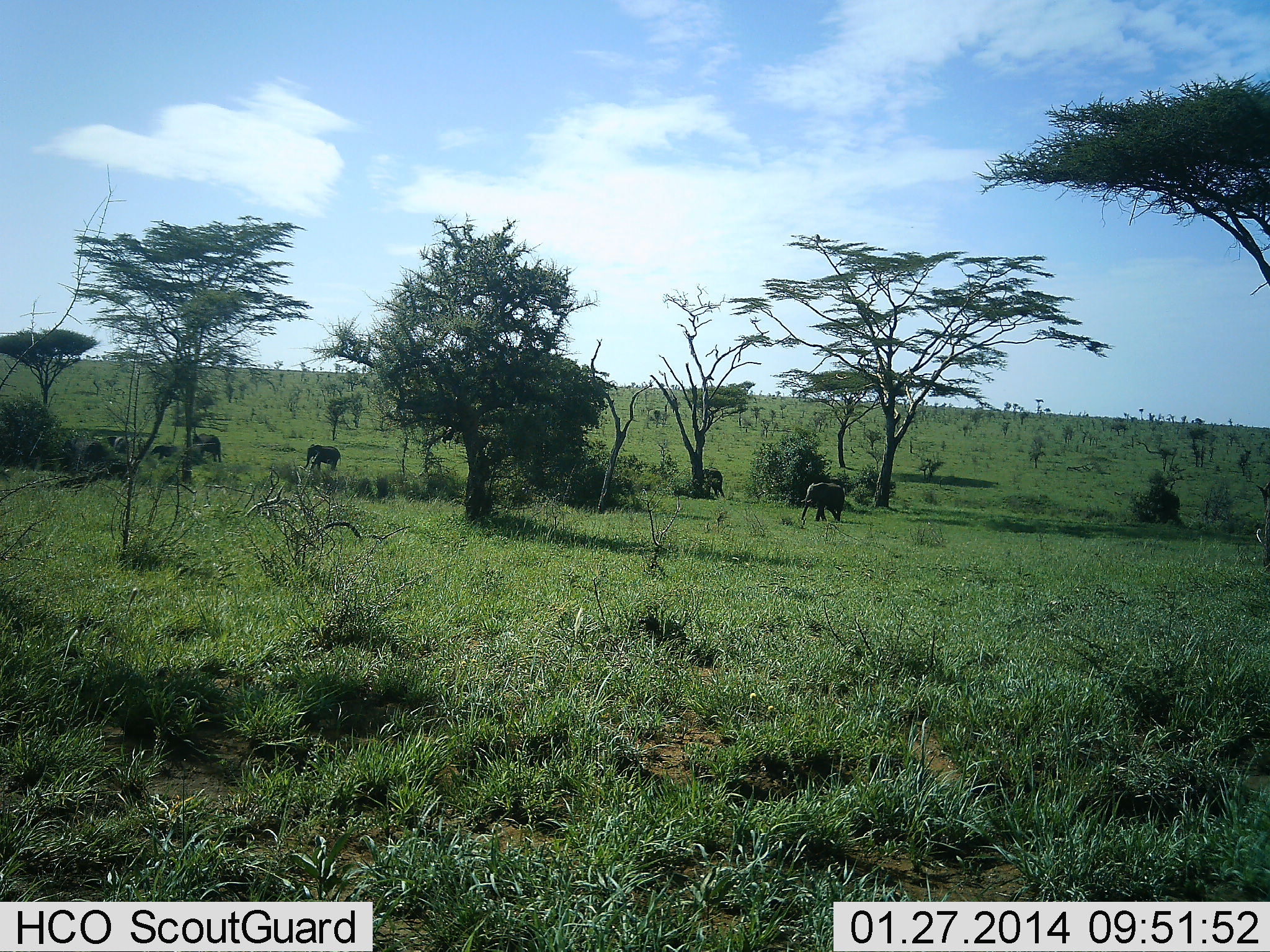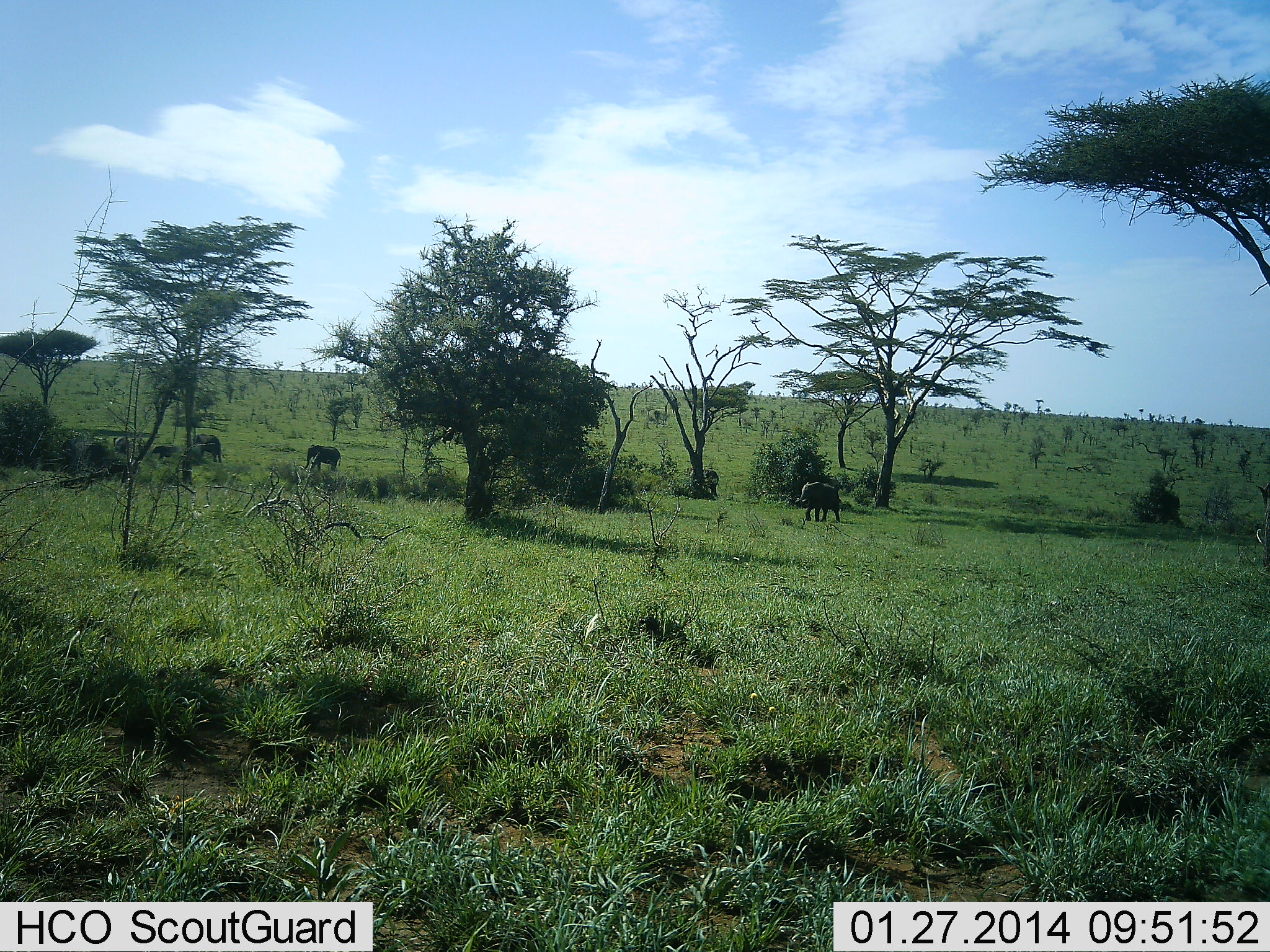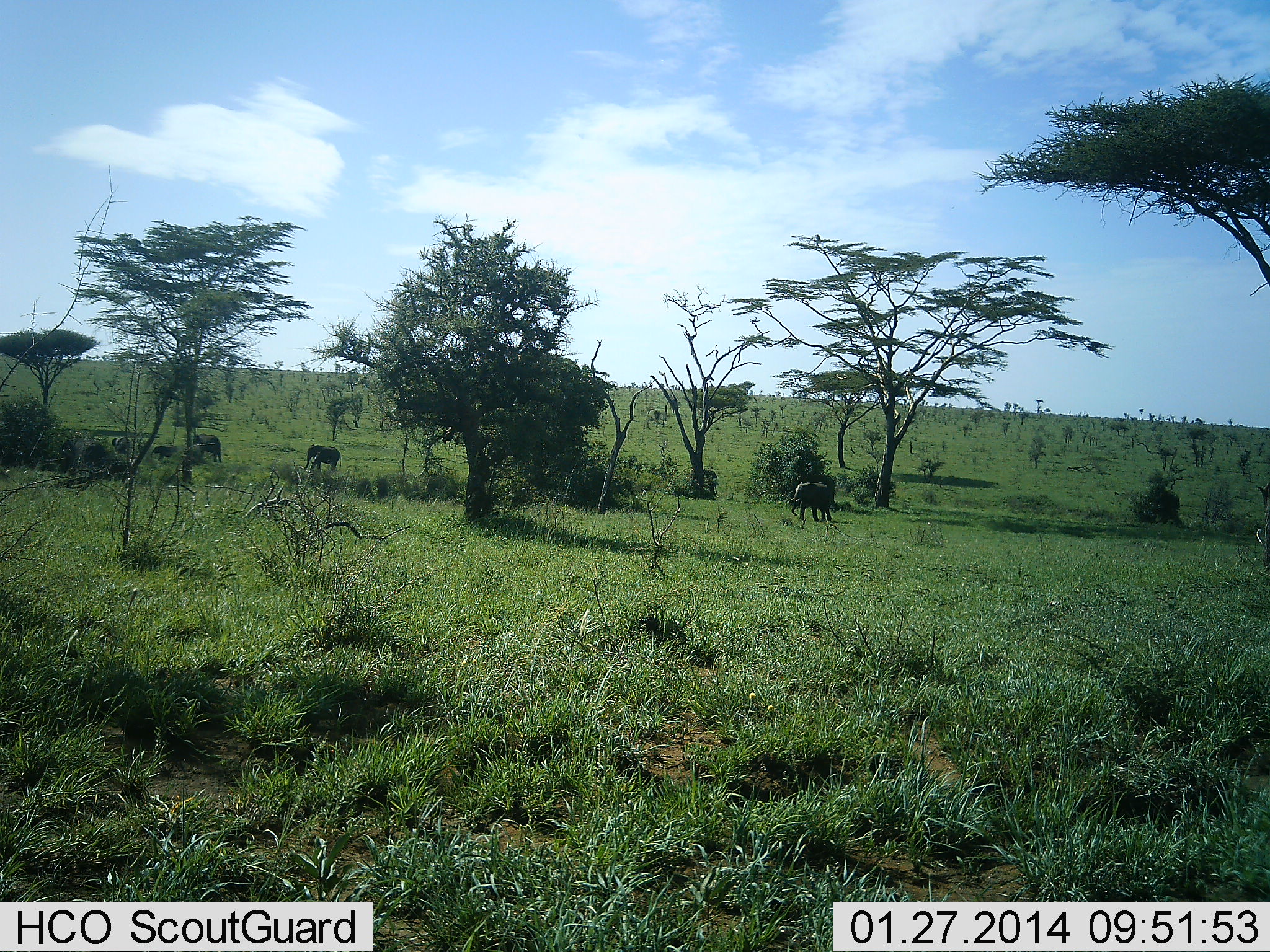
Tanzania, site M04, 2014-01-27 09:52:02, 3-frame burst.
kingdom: Animalia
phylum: Chordata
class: Mammalia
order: Proboscidea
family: Elephantidae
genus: Loxodonta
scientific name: Loxodonta africana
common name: african bush elephant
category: elephant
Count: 5.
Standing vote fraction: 50%.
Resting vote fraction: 0%.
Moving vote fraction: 90%.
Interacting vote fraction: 0%.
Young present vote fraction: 0%.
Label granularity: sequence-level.